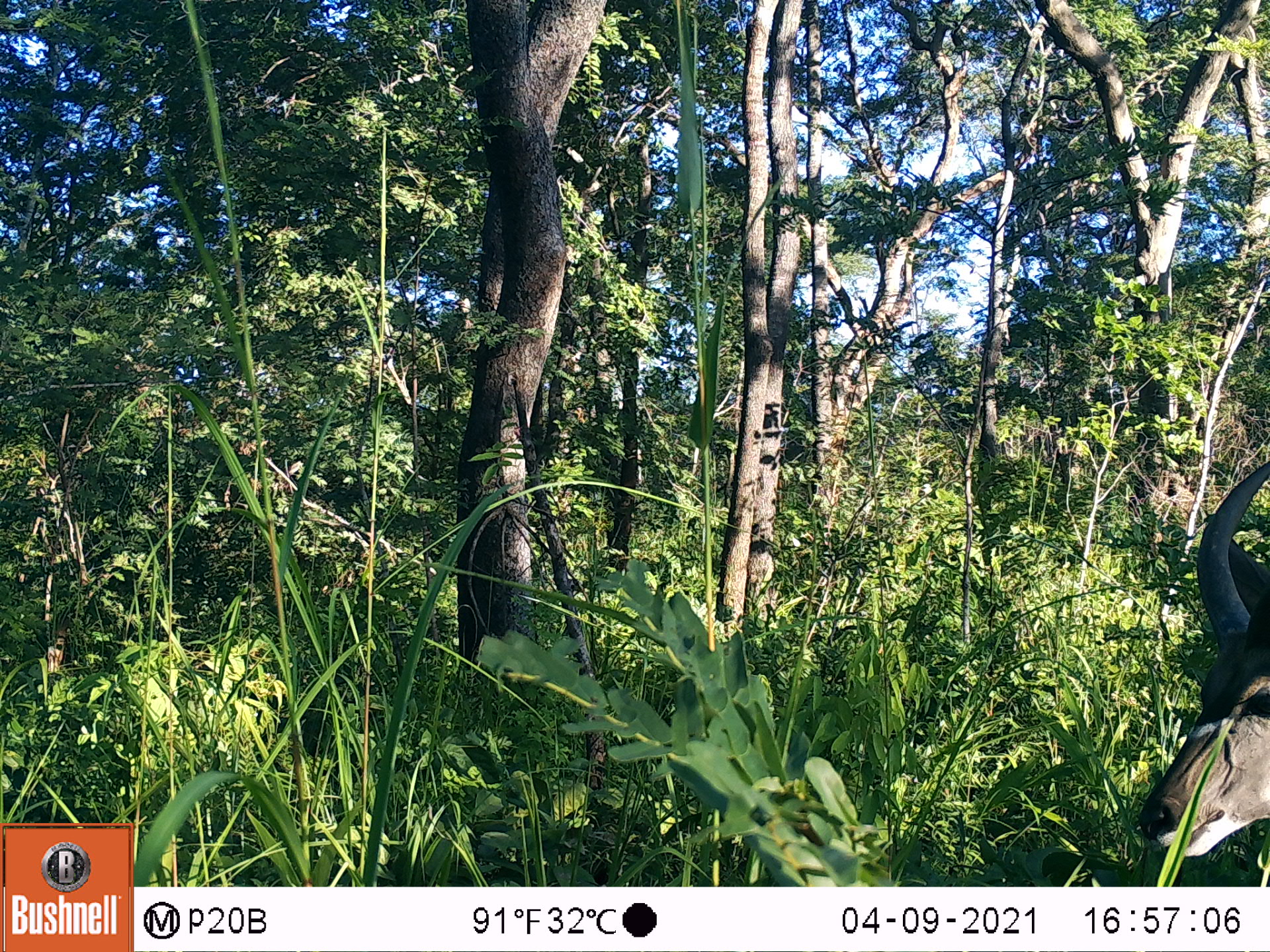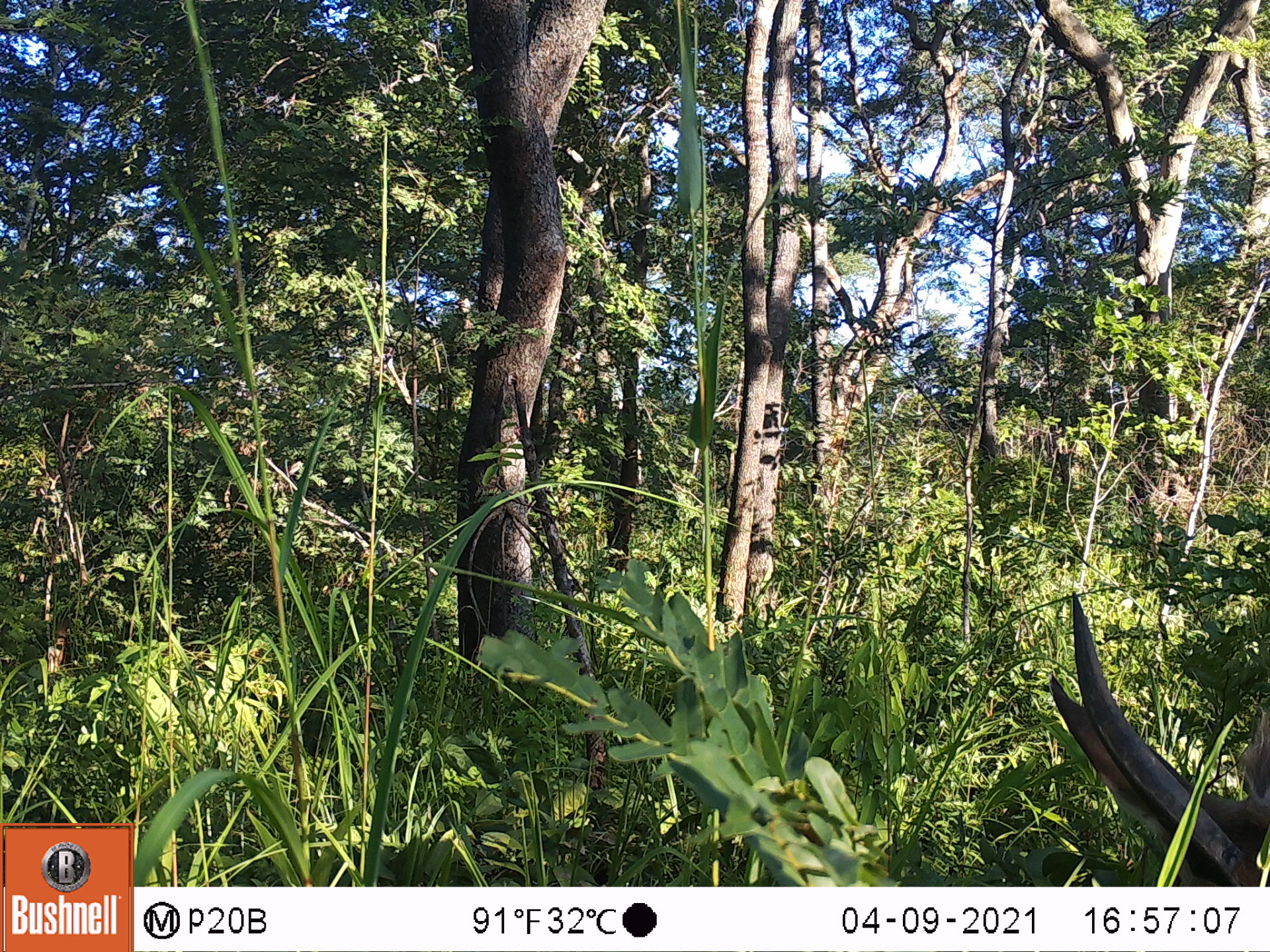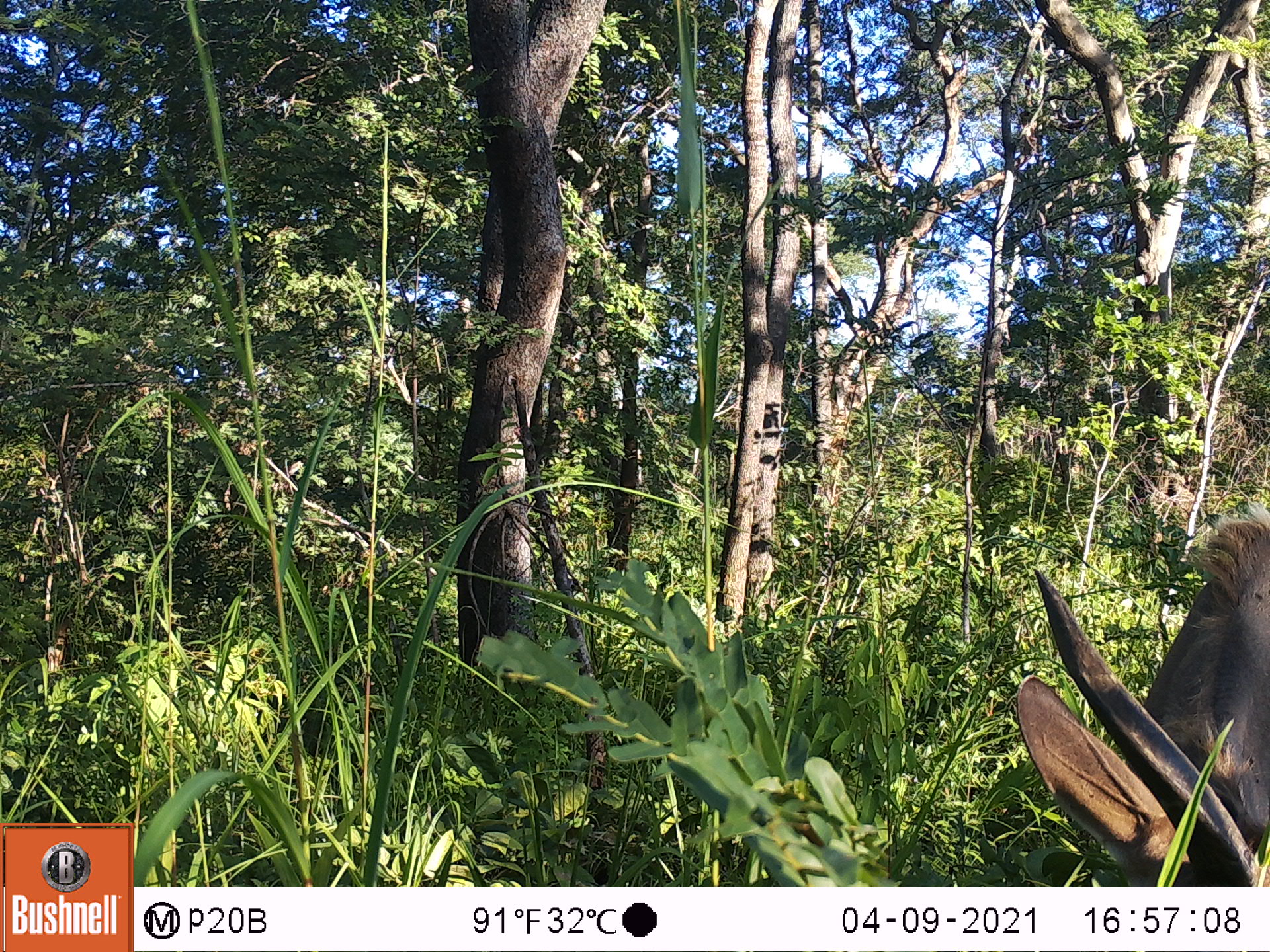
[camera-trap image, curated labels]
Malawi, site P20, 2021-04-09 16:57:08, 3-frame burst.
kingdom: Animalia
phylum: Chordata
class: Mammalia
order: Artiodactyla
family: Bovidae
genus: Tragelaphus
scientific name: Tragelaphus strepsiceros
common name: greater kudu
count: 1